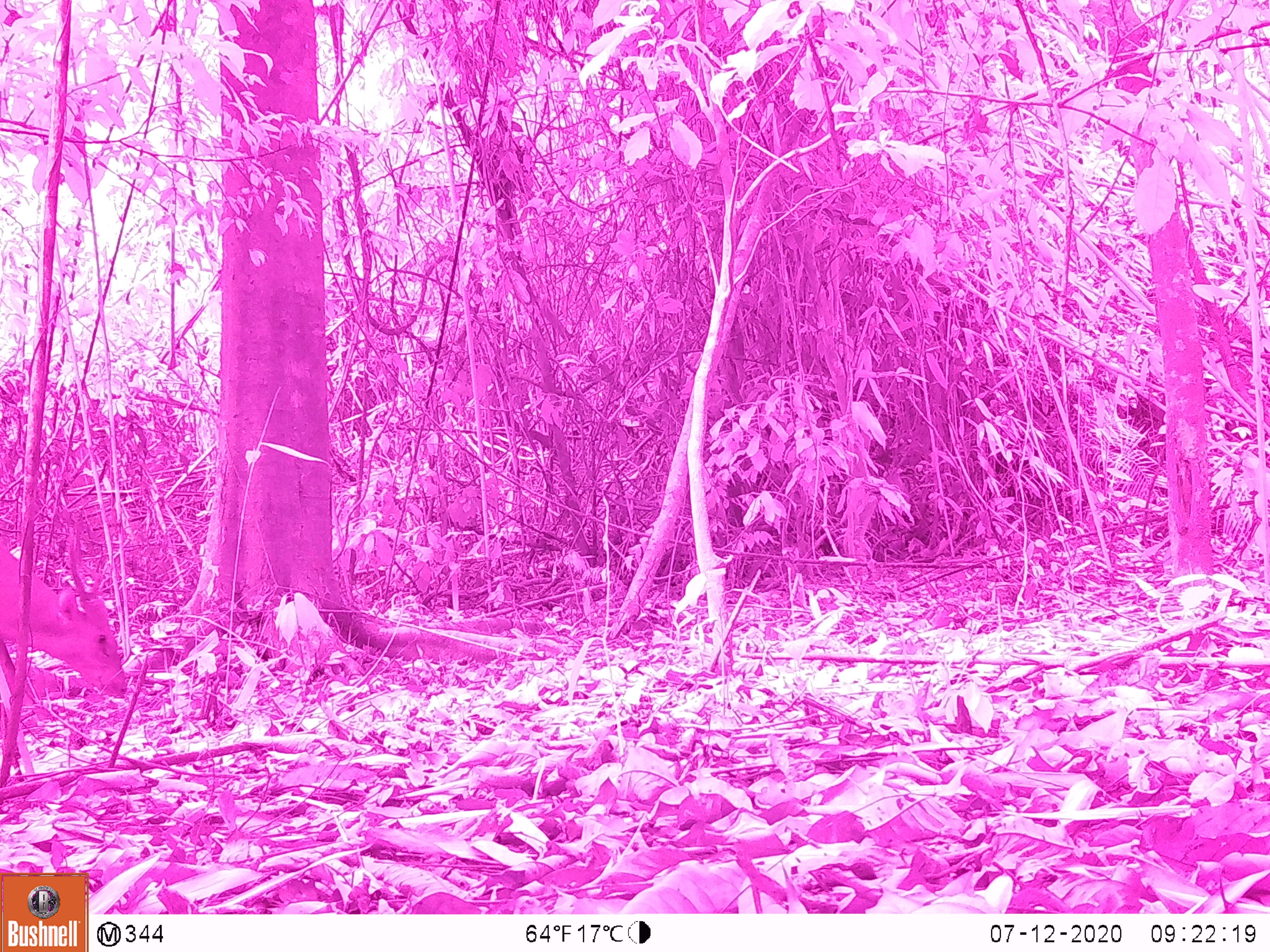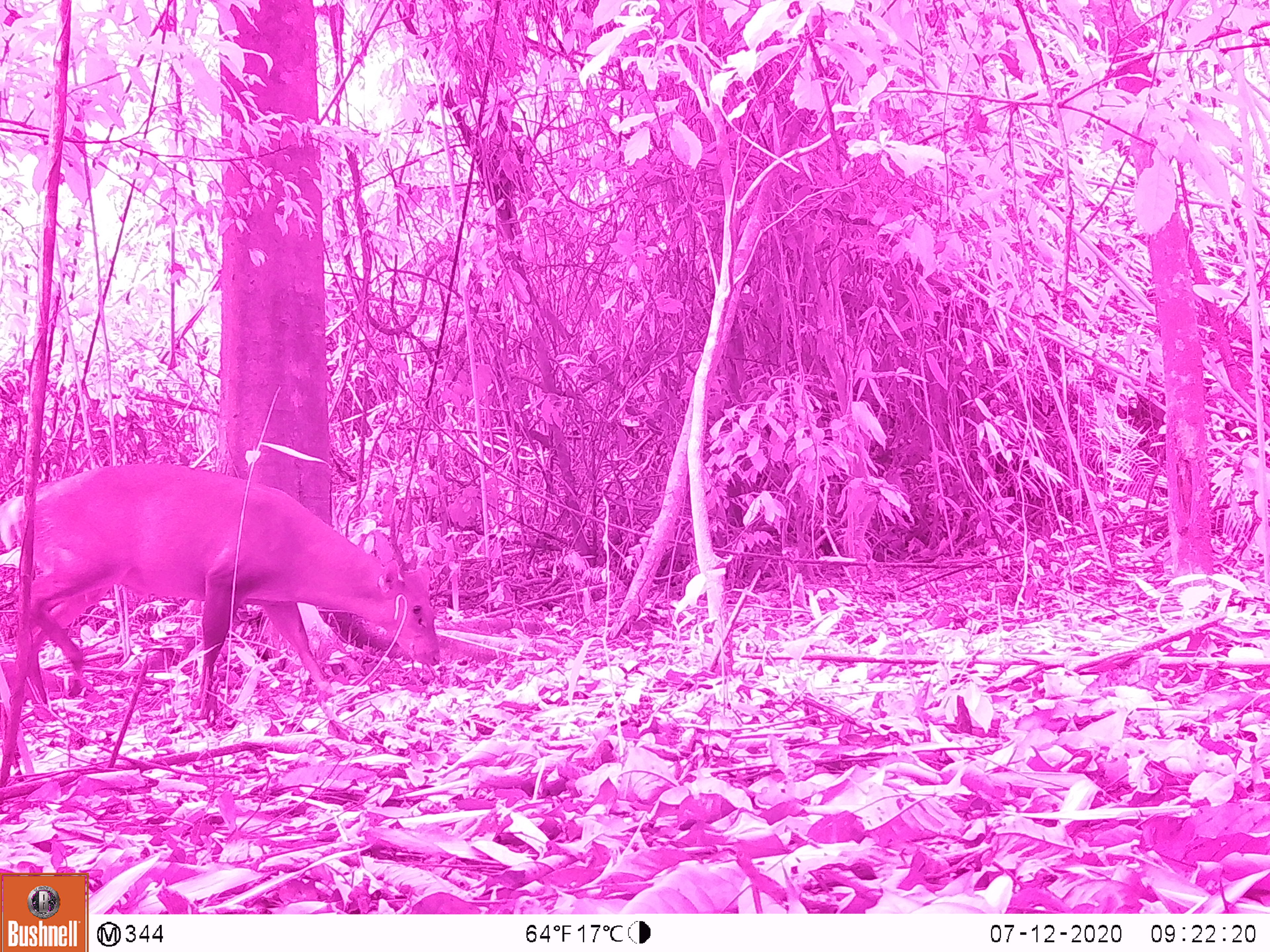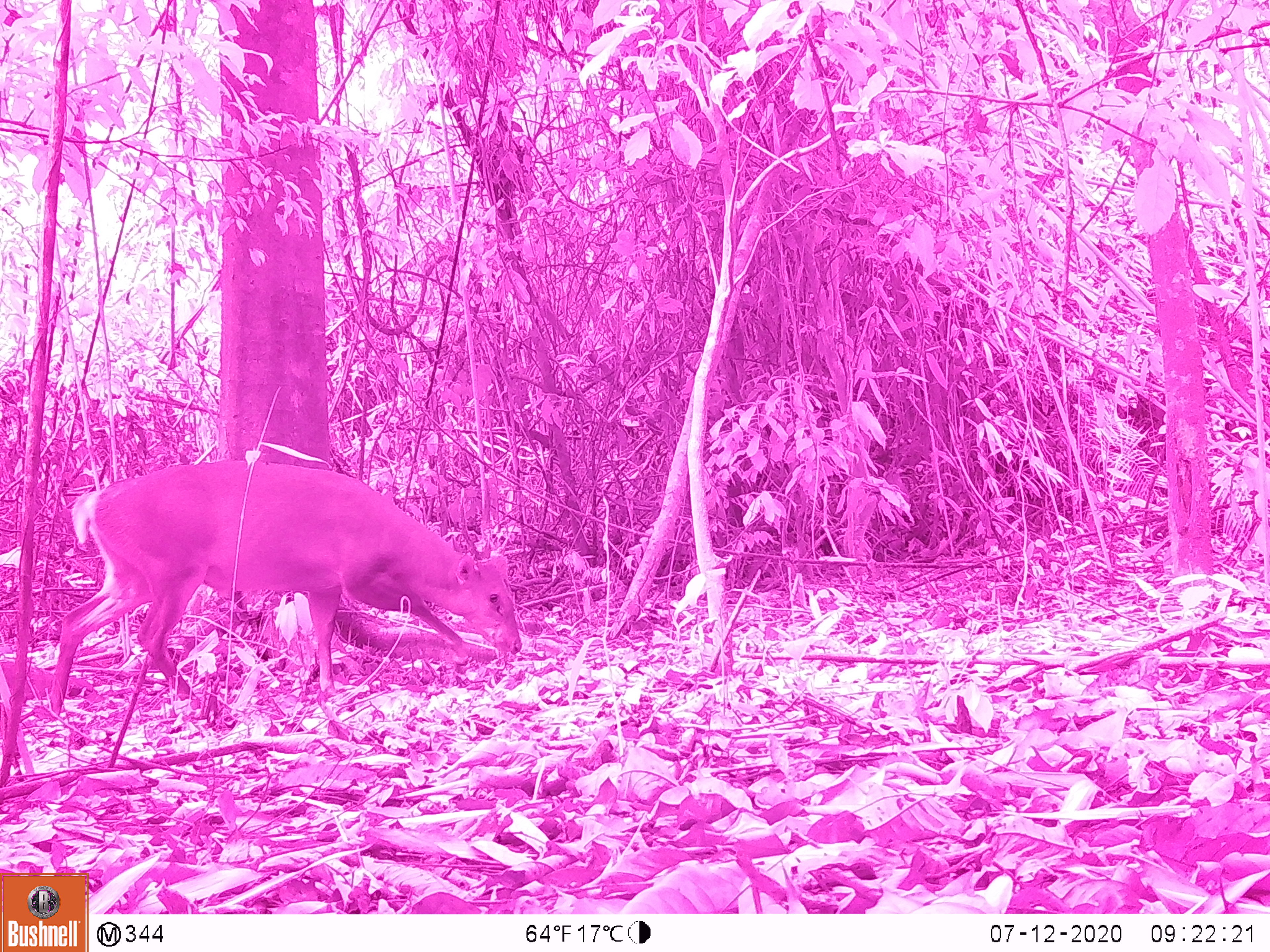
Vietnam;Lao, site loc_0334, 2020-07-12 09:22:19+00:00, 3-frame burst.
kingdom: Animalia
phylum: Chordata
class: Mammalia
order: Artiodactyla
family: Cervidae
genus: Muntiacus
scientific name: Muntiacus vuquangensis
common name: large-antlered muntjac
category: large antlered muntjac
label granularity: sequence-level